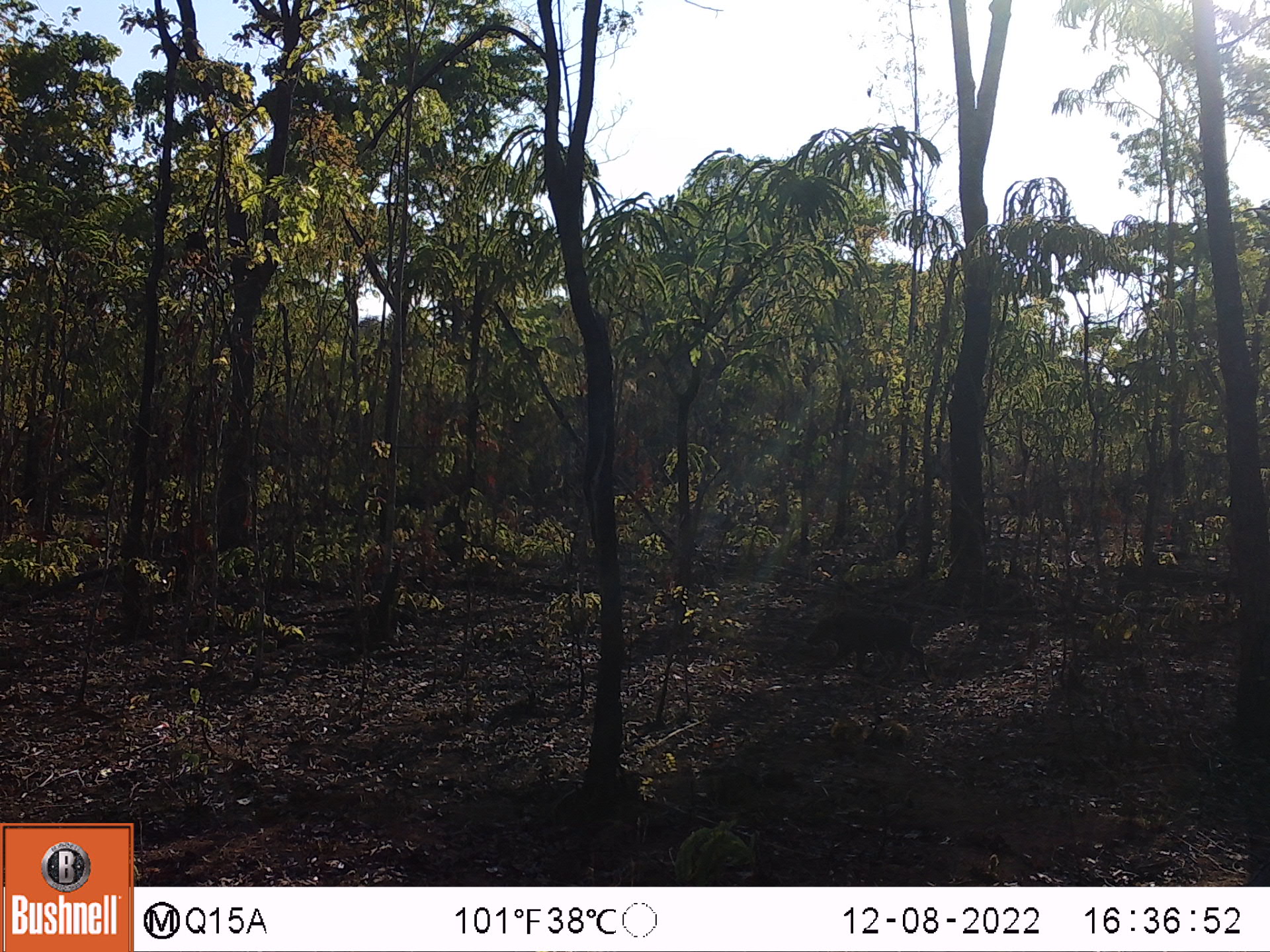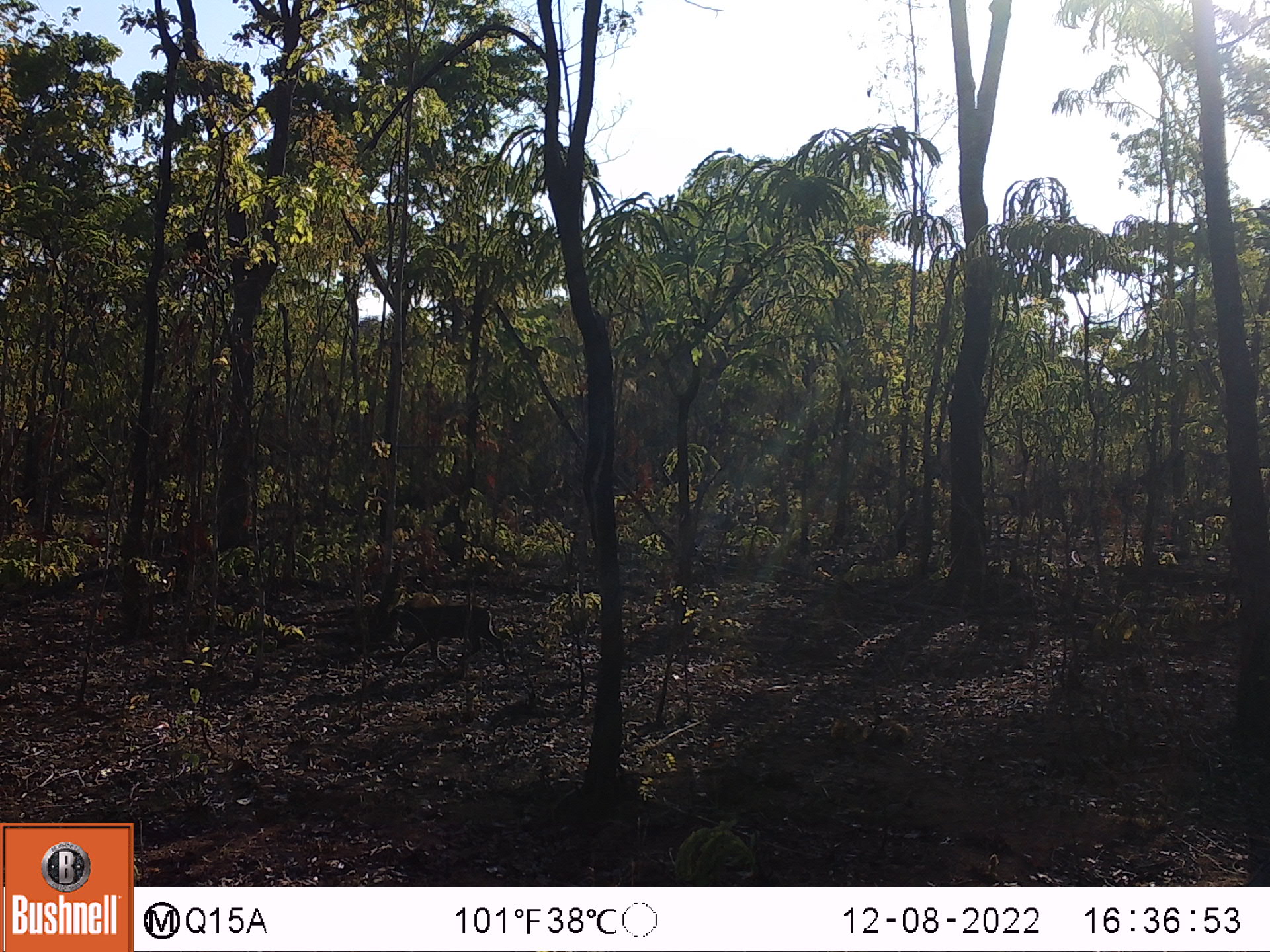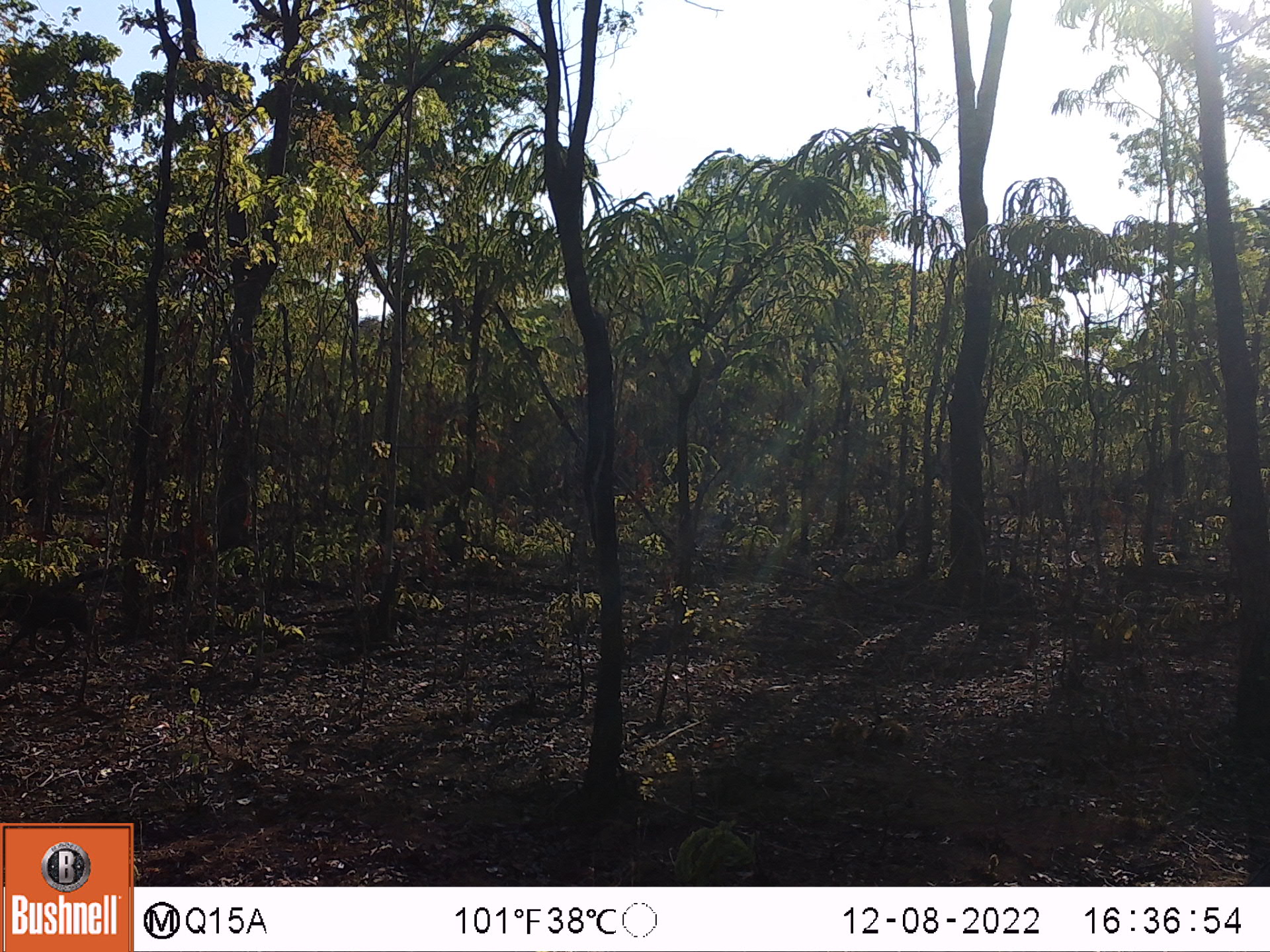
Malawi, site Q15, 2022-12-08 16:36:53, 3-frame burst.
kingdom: Animalia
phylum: Chordata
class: Mammalia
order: Artiodactyla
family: Suidae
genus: Phacochoerus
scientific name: Phacochoerus africanus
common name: common warthog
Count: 1.